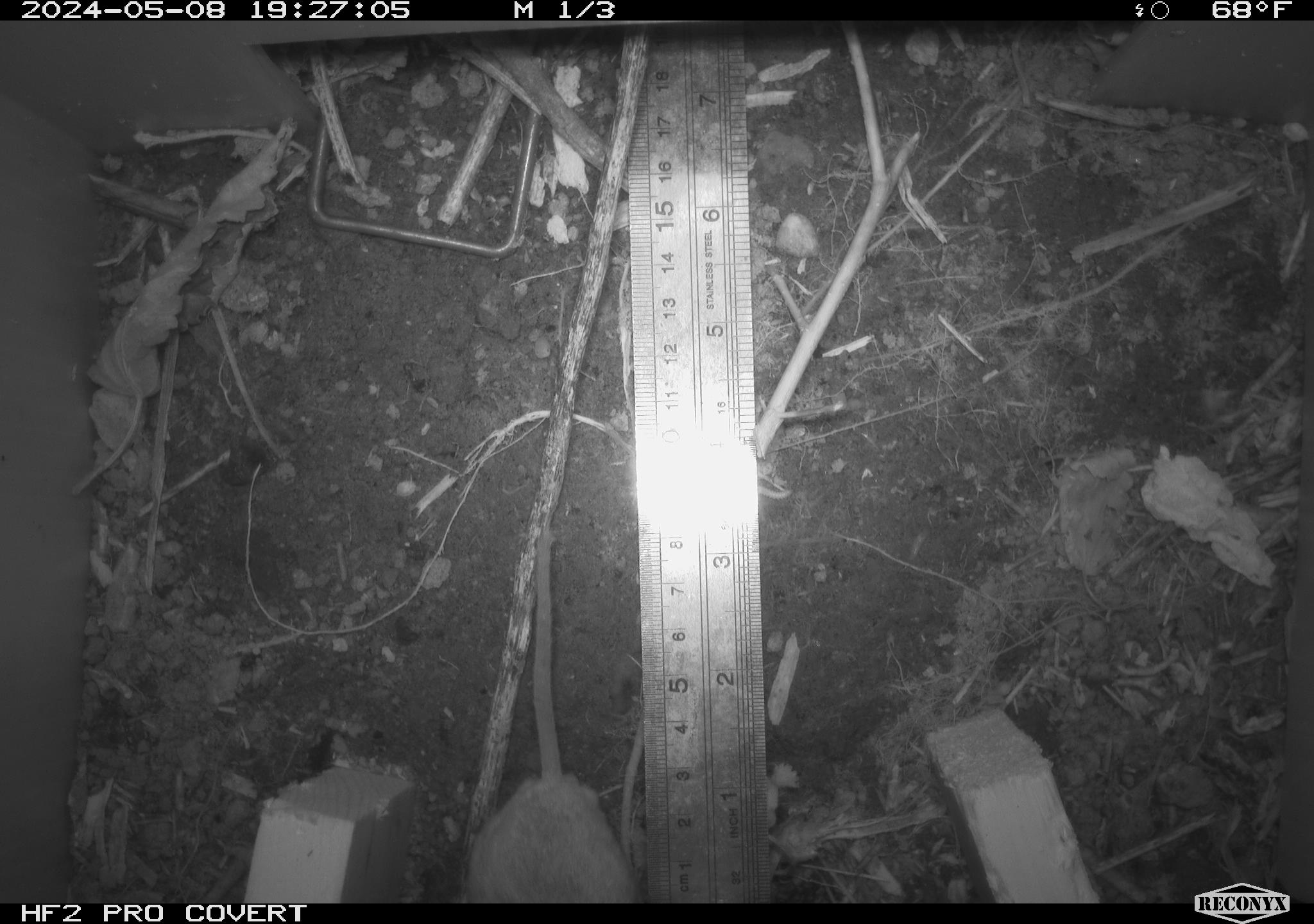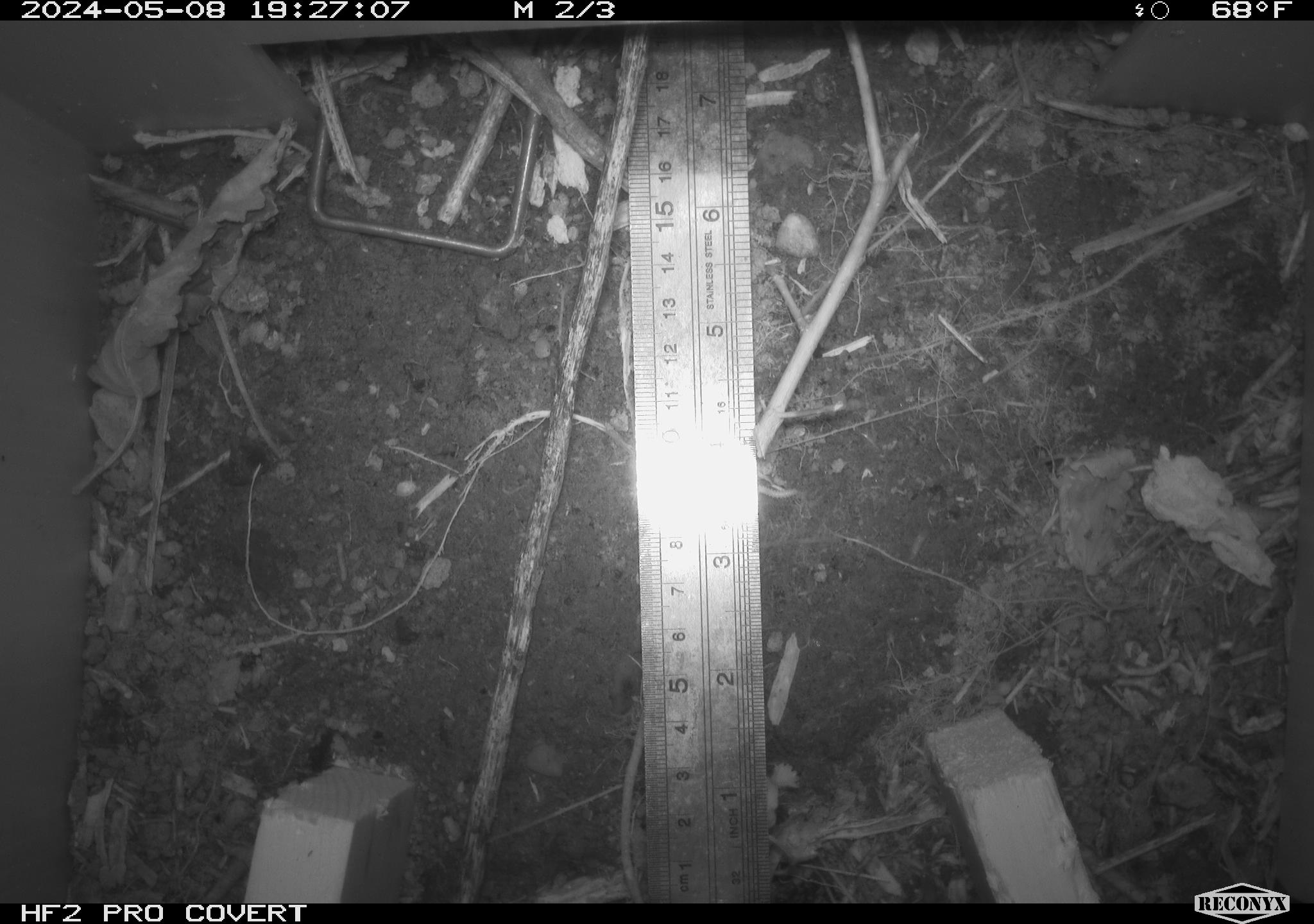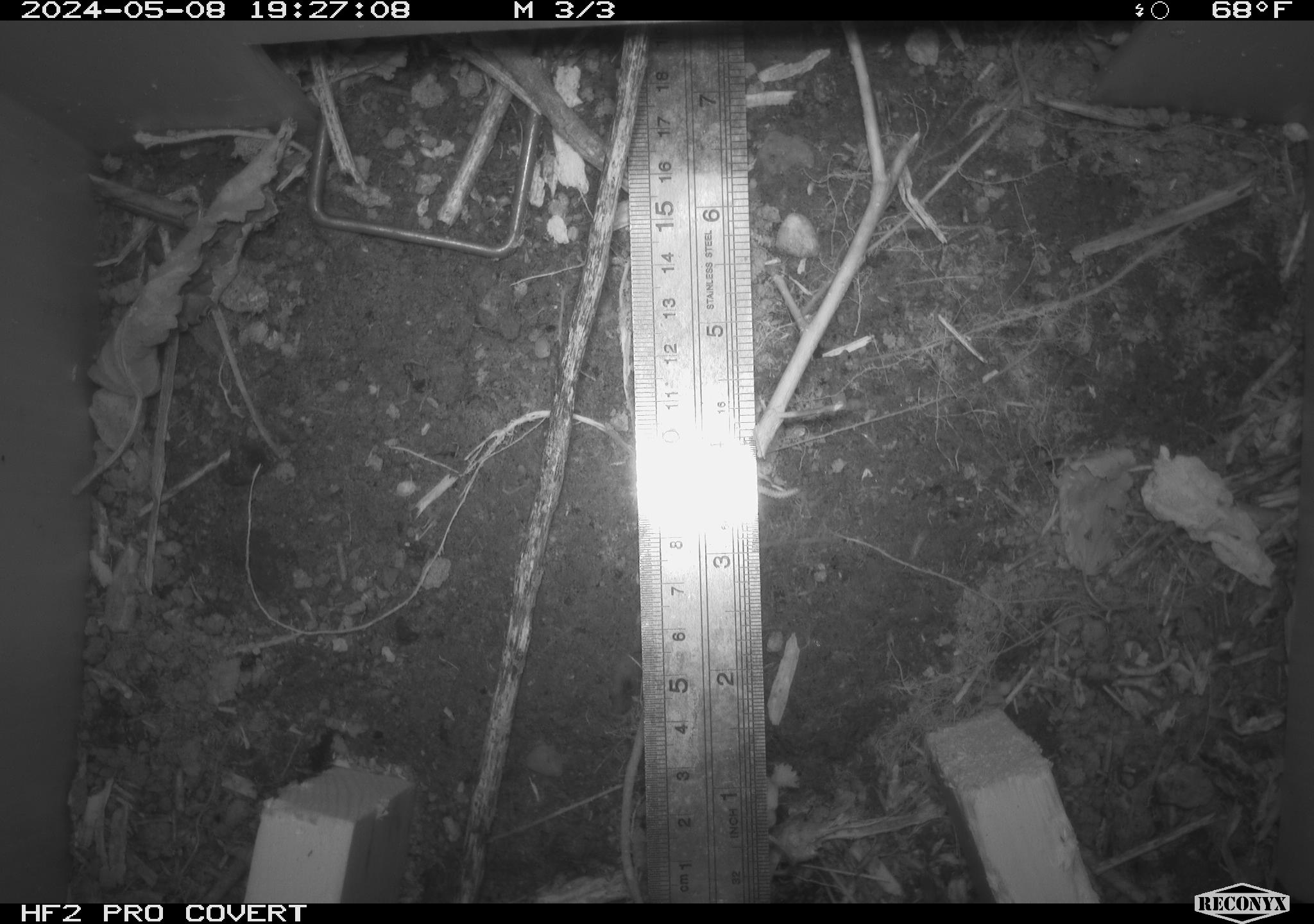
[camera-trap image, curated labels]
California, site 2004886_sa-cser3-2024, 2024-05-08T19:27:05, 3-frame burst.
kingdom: Animalia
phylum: Chordata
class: Mammalia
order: Rodentia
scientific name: Rodentia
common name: rodent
Rodent (Rodentia).